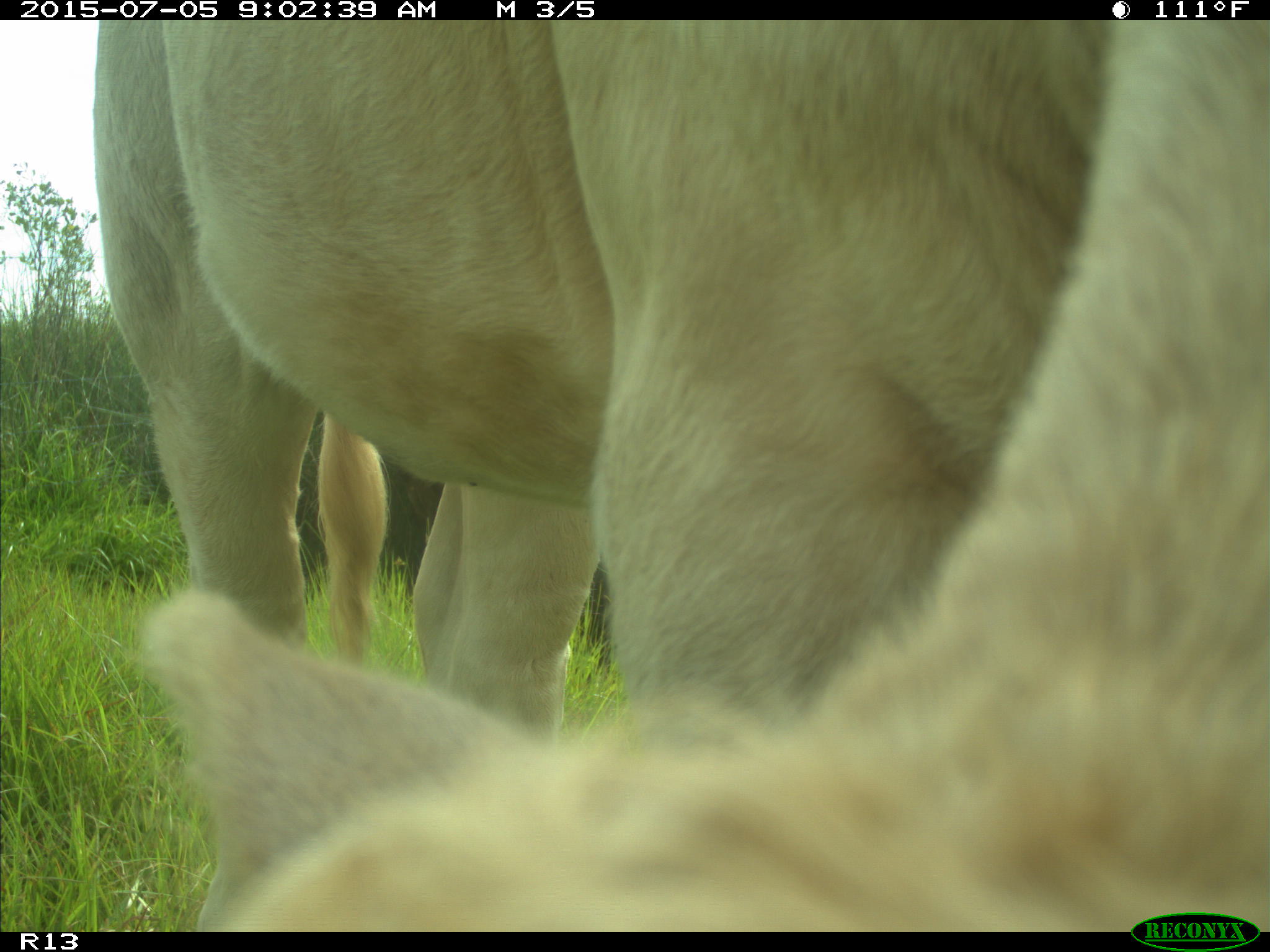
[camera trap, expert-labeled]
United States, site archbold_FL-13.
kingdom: Animalia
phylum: Chordata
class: Mammalia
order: Artiodactyla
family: Bovidae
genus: Bos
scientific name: Bos taurus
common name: domestic cow